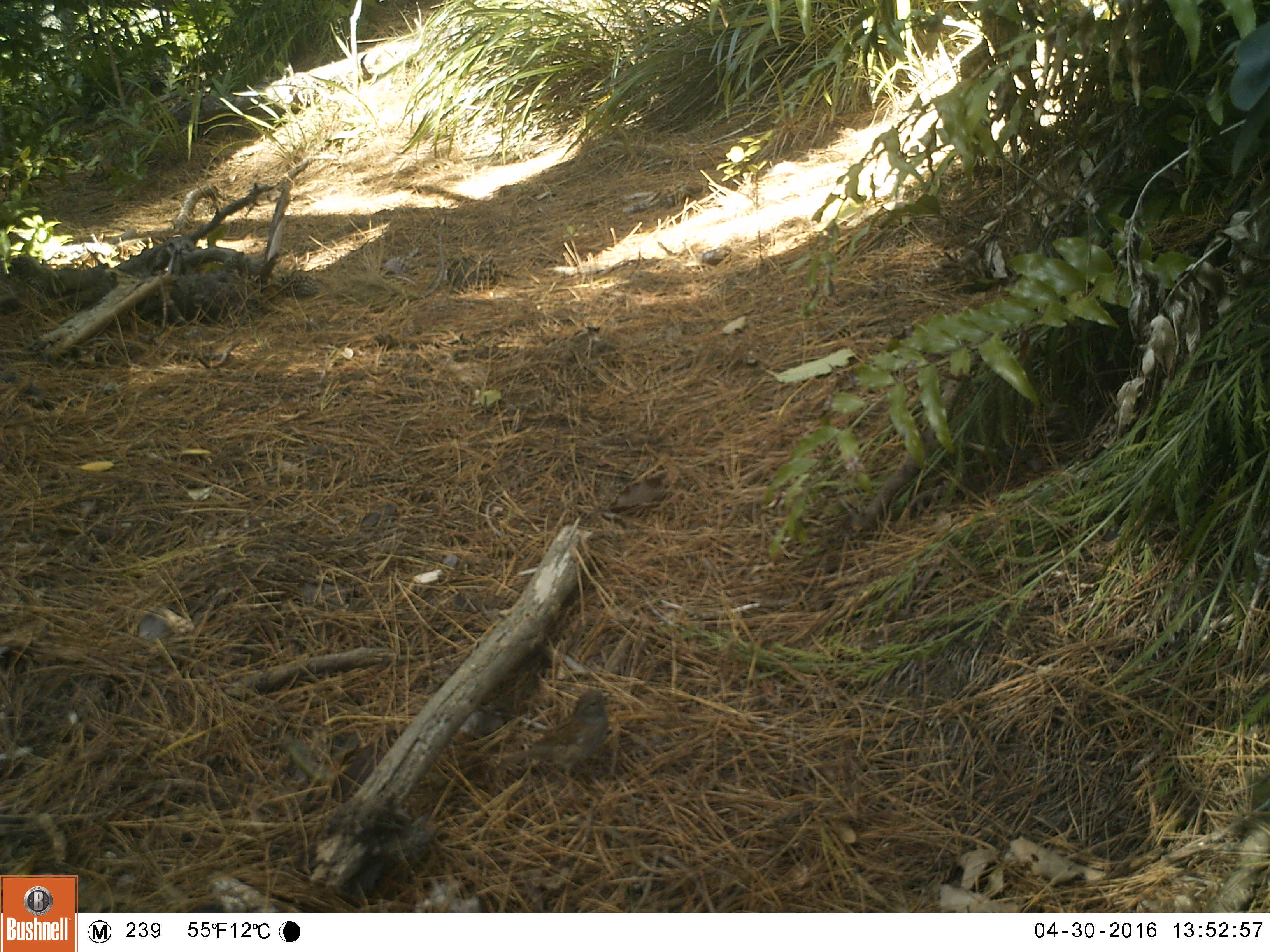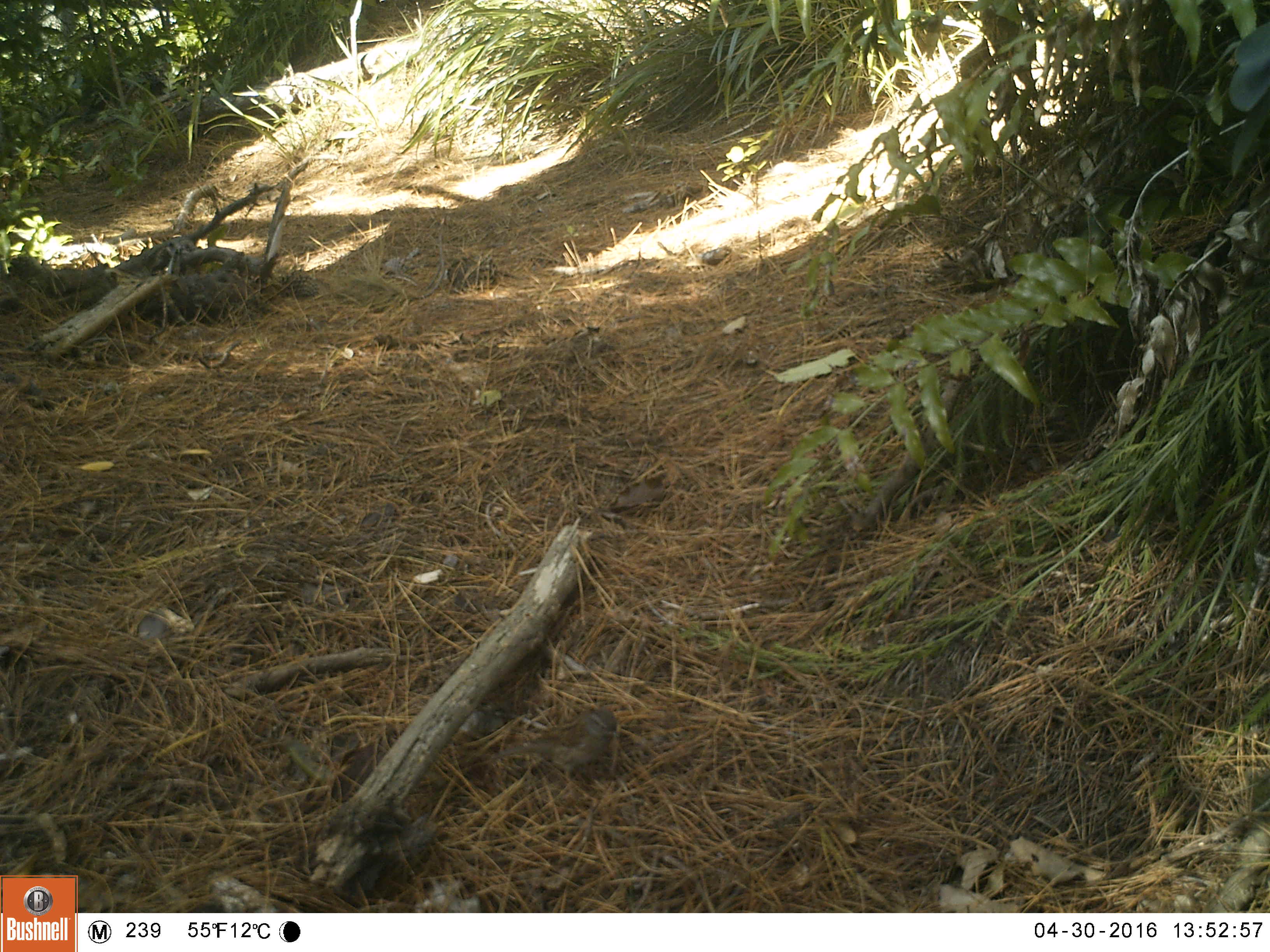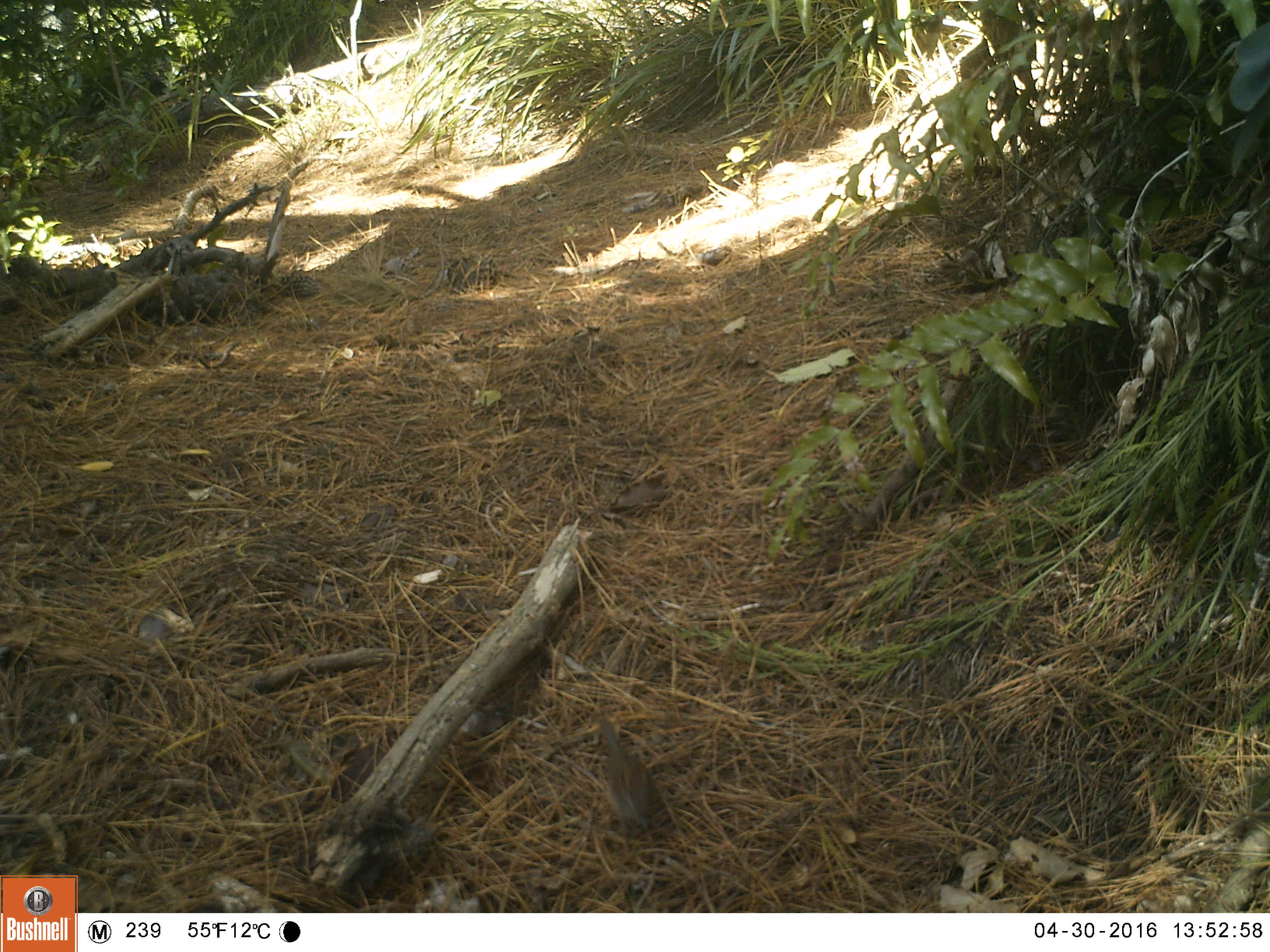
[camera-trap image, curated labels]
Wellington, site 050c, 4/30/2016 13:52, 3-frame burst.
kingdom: Animalia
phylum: Chordata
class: Aves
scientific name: Aves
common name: bird